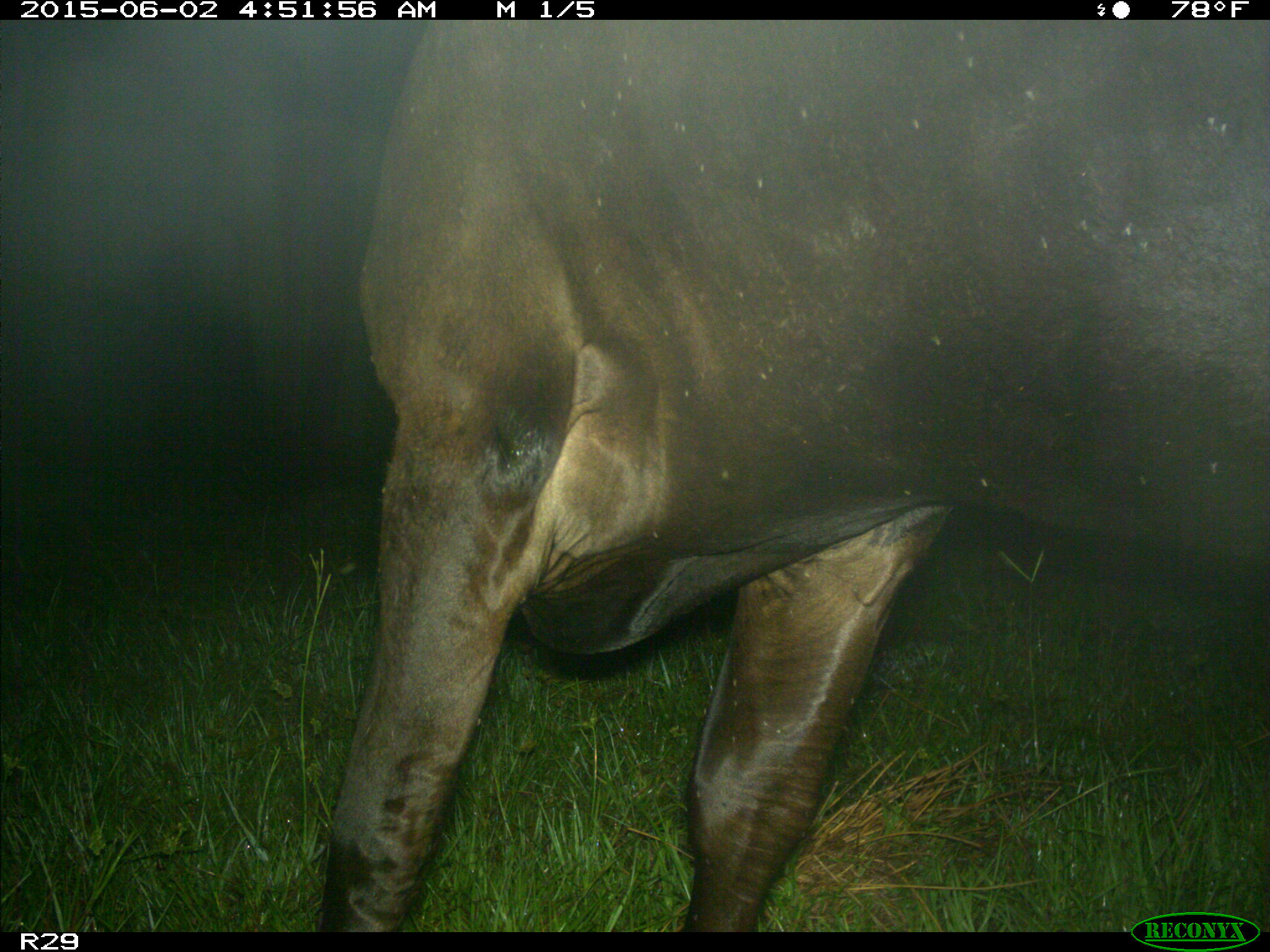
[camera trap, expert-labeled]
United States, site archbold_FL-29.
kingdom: Animalia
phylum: Chordata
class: Mammalia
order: Artiodactyla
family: Bovidae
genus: Bos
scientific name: Bos taurus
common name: domestic cow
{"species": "Bos taurus (domestic cow)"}